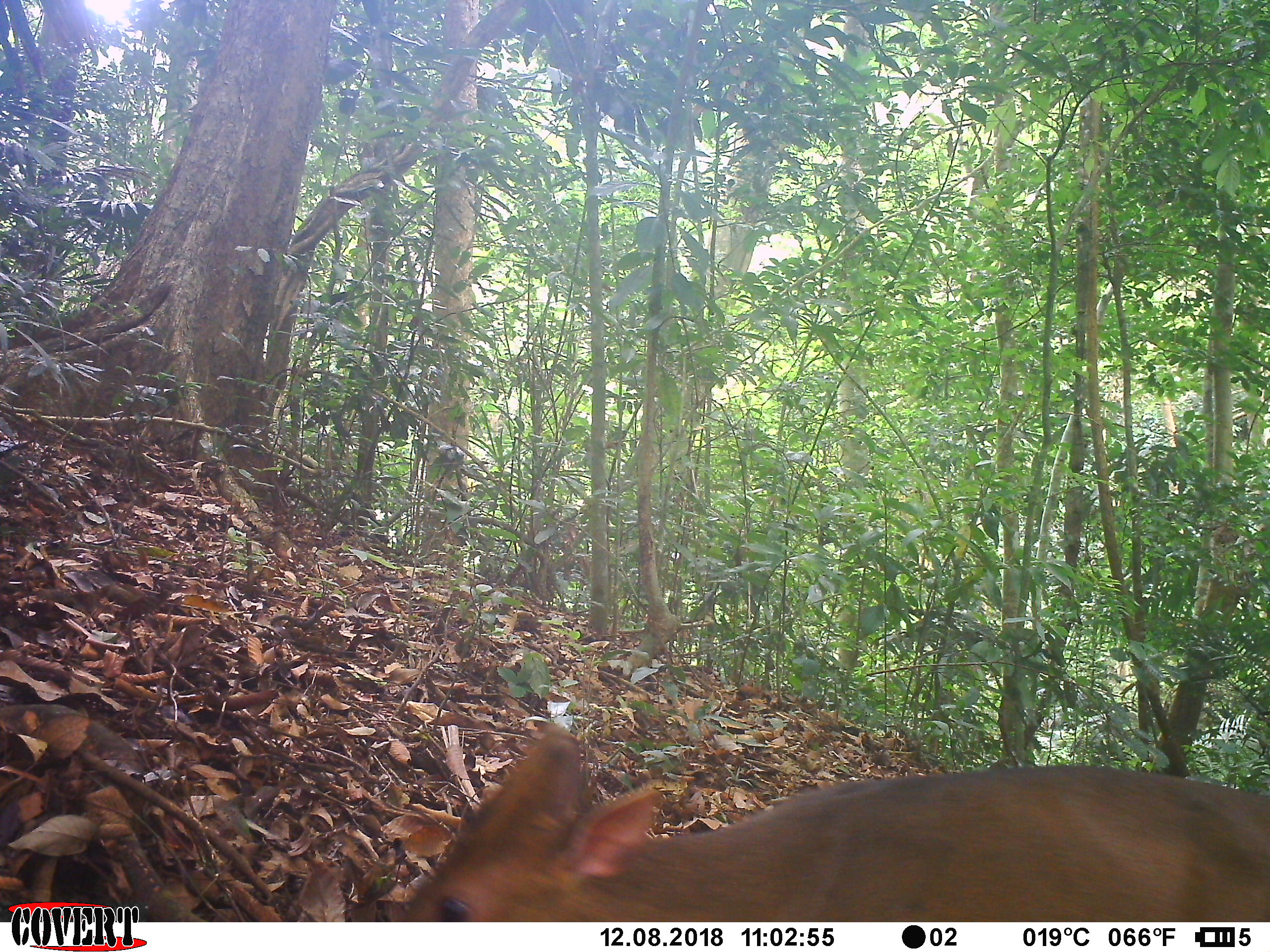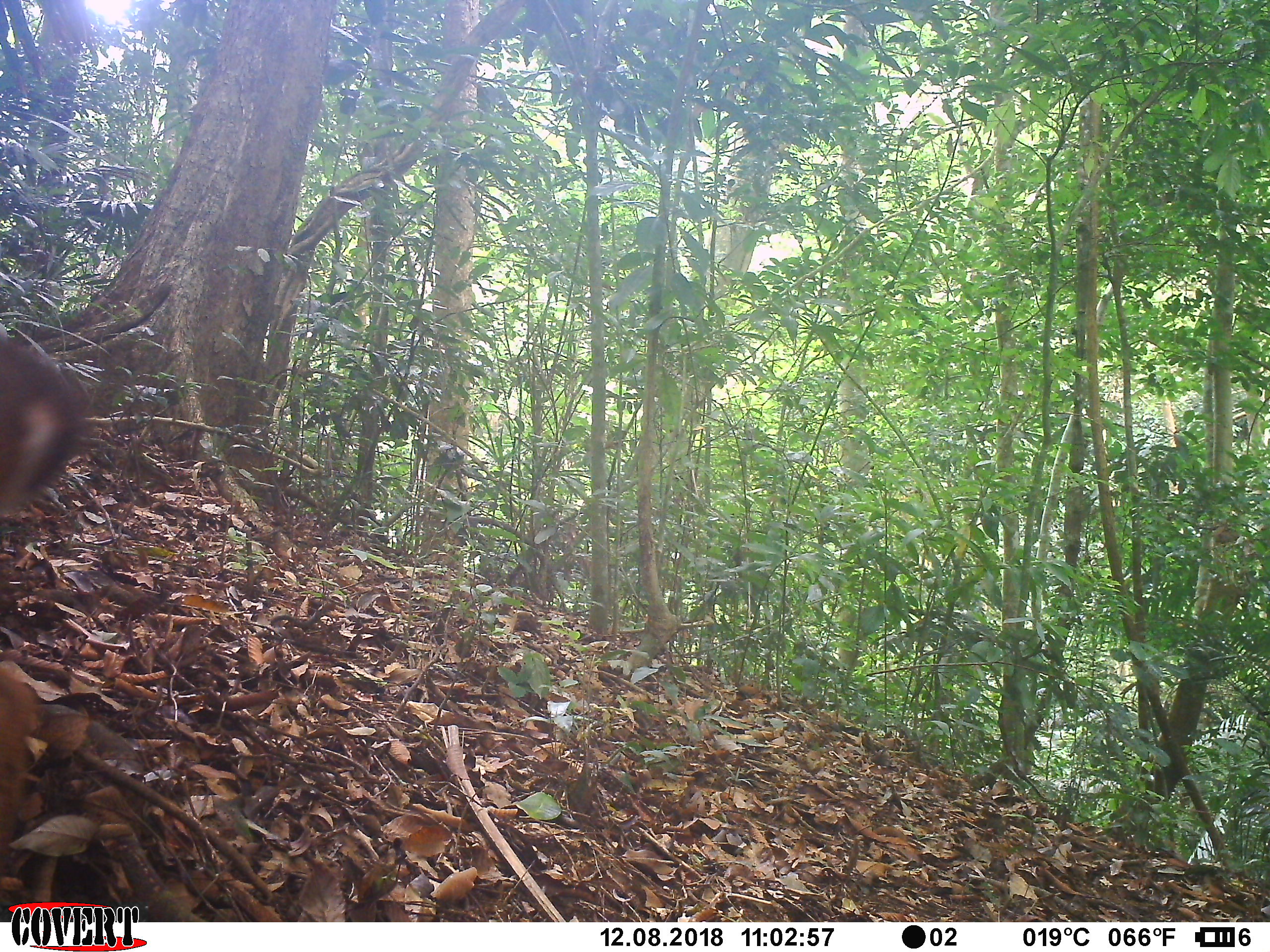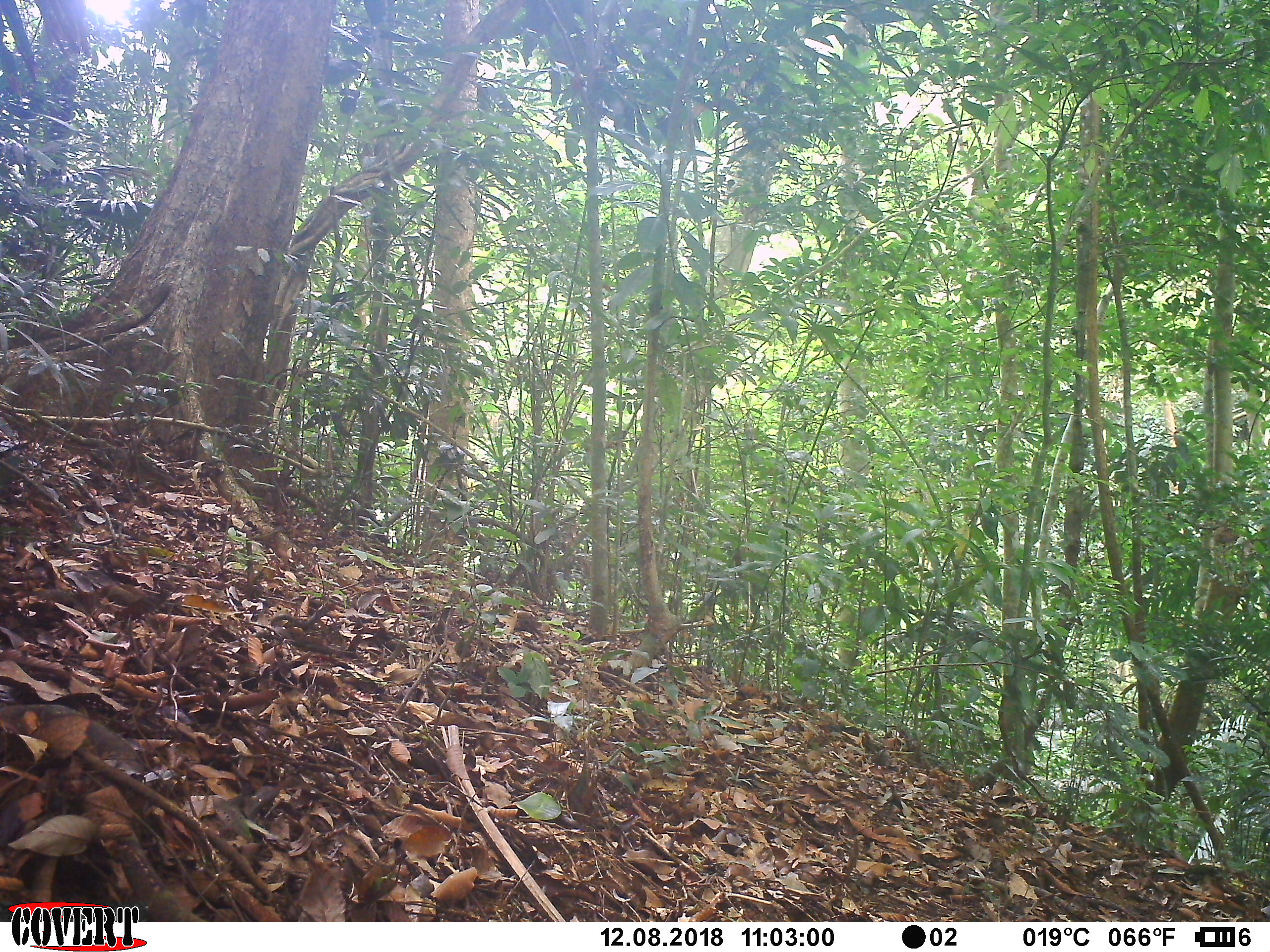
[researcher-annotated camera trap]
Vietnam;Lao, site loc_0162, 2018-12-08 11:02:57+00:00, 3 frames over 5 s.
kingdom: Animalia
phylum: Chordata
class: Mammalia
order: Artiodactyla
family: Cervidae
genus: Muntiacus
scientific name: Muntiacus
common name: muntjacs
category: unidentified muntjac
Unidentified muntjac (muntjacs) (Muntiacus). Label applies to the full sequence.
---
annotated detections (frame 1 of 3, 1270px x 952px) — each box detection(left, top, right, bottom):
unidentified muntjac: detection(397, 718, 1269, 922)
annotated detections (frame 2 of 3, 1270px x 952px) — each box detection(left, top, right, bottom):
unidentified muntjac: detection(0, 336, 93, 872)